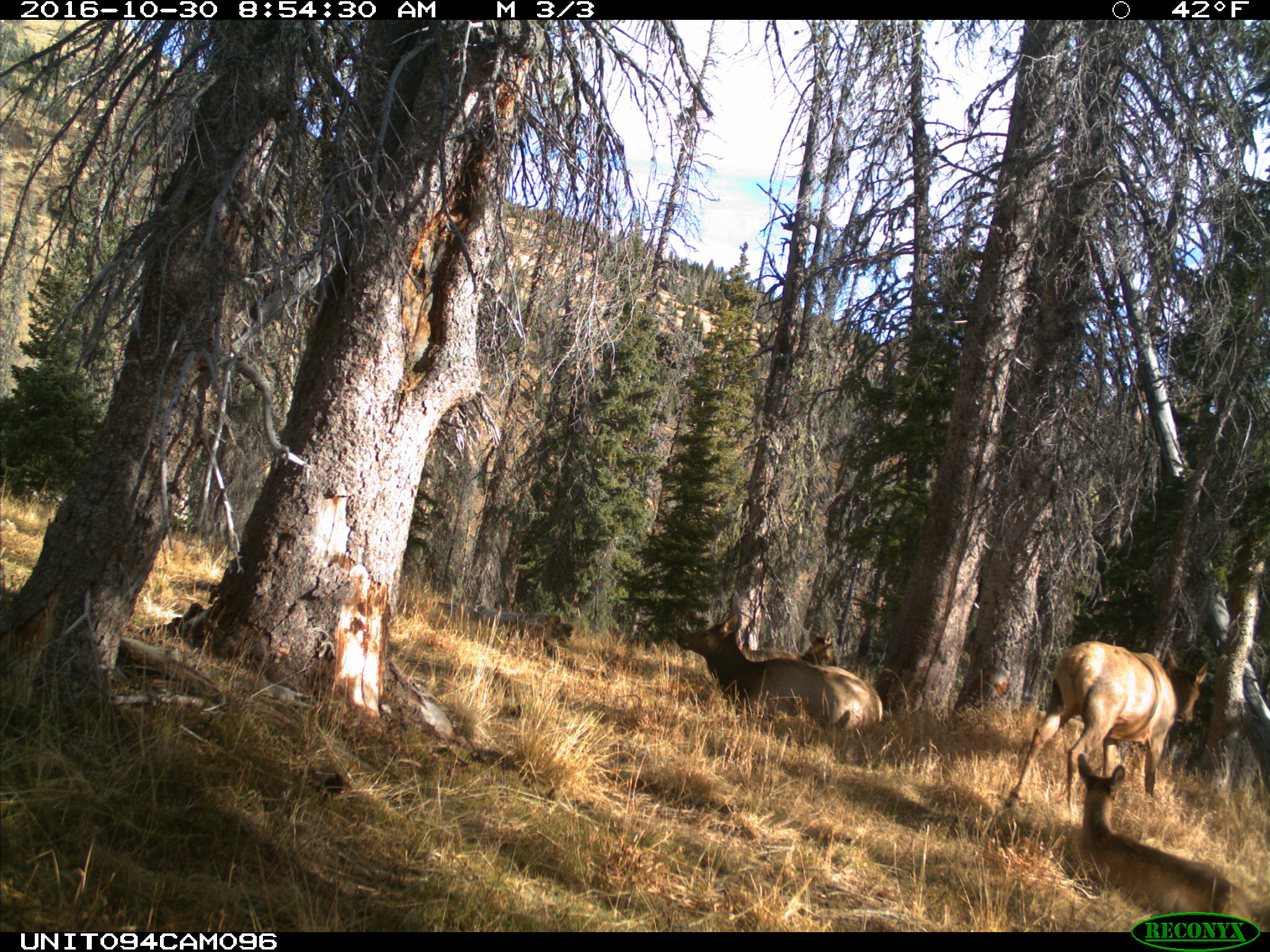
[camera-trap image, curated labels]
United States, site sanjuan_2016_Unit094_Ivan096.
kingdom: Animalia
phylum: Chordata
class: Mammalia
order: Artiodactyla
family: Cervidae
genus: Cervus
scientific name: Cervus elaphus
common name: red deer